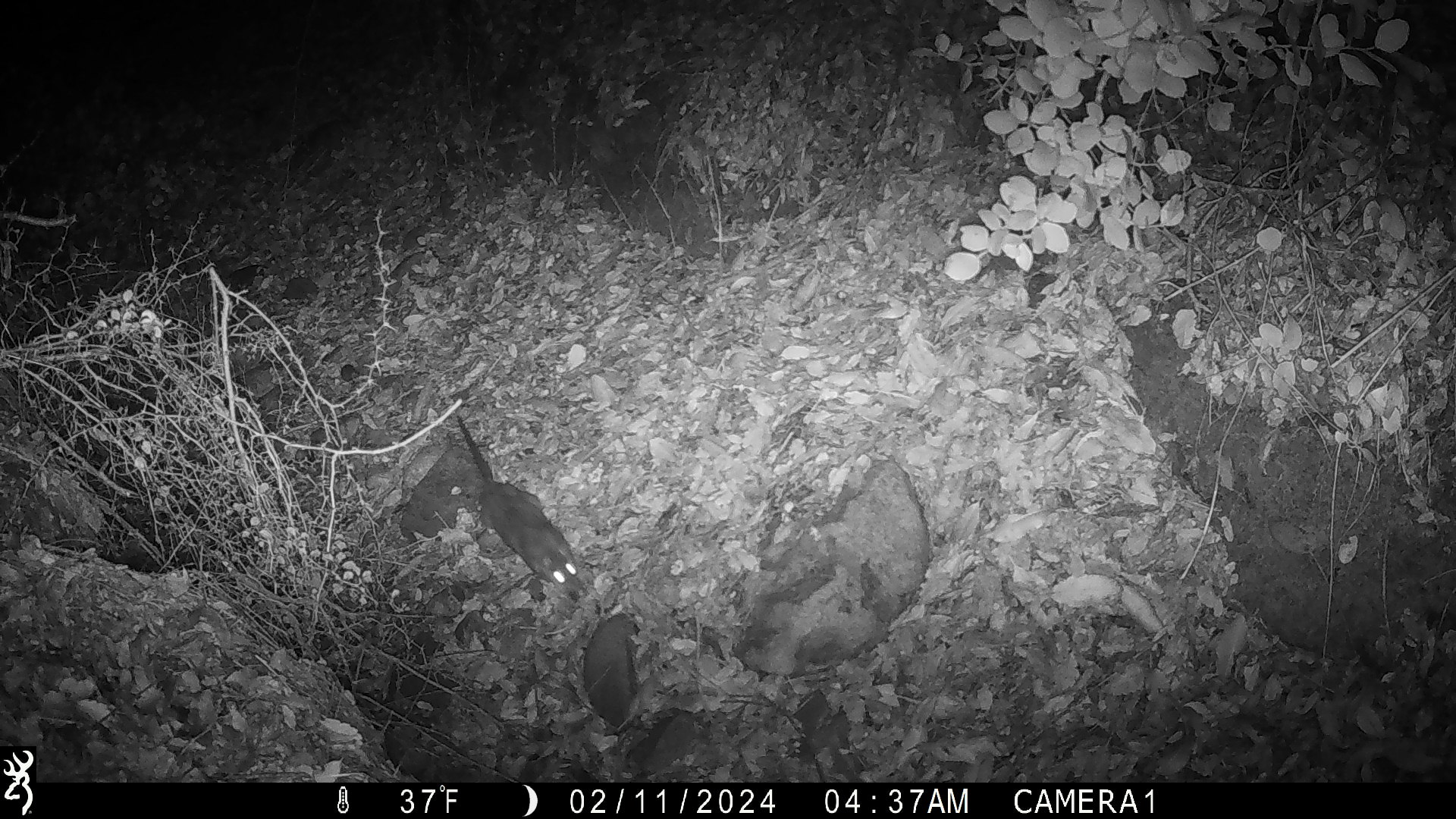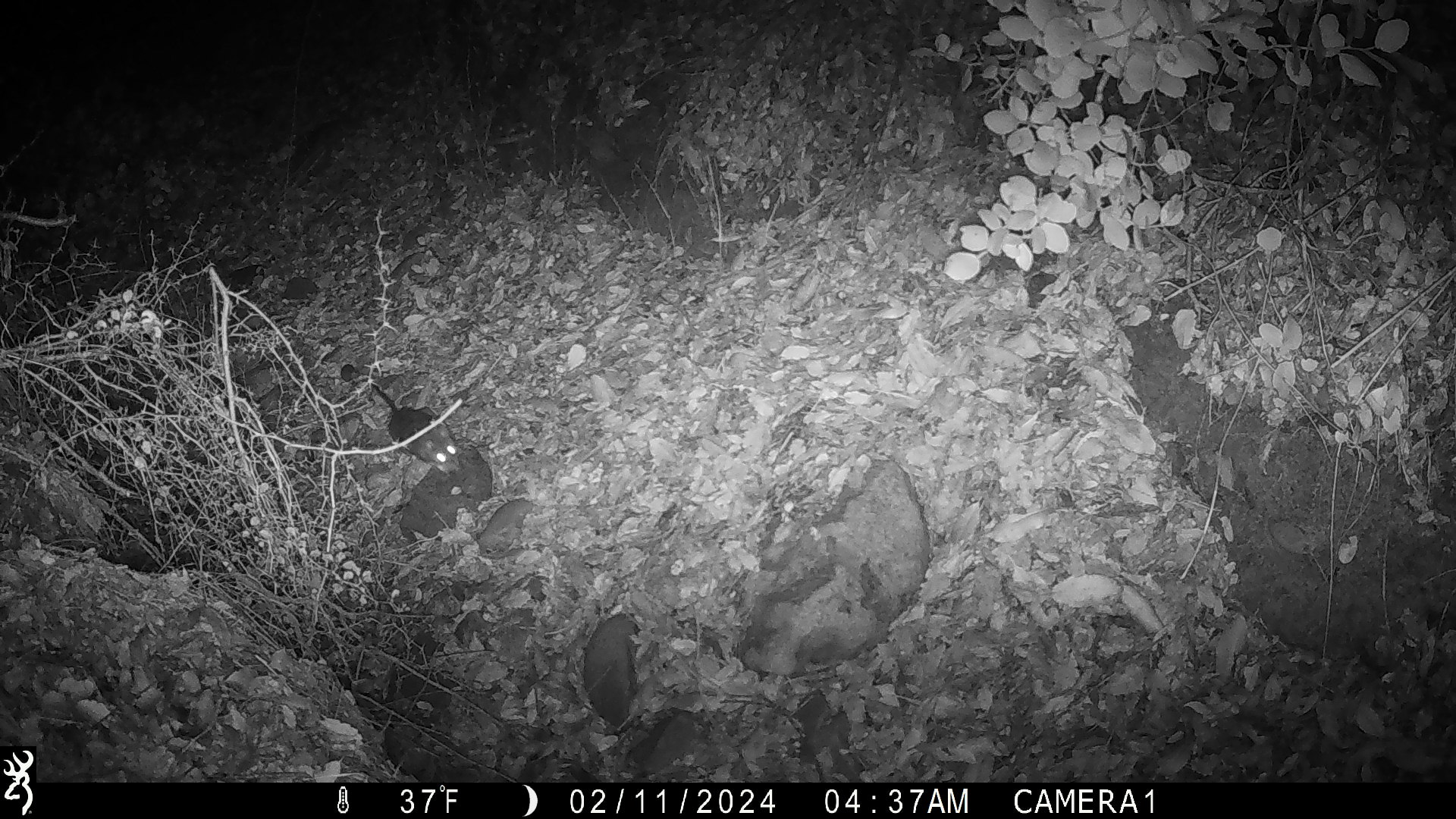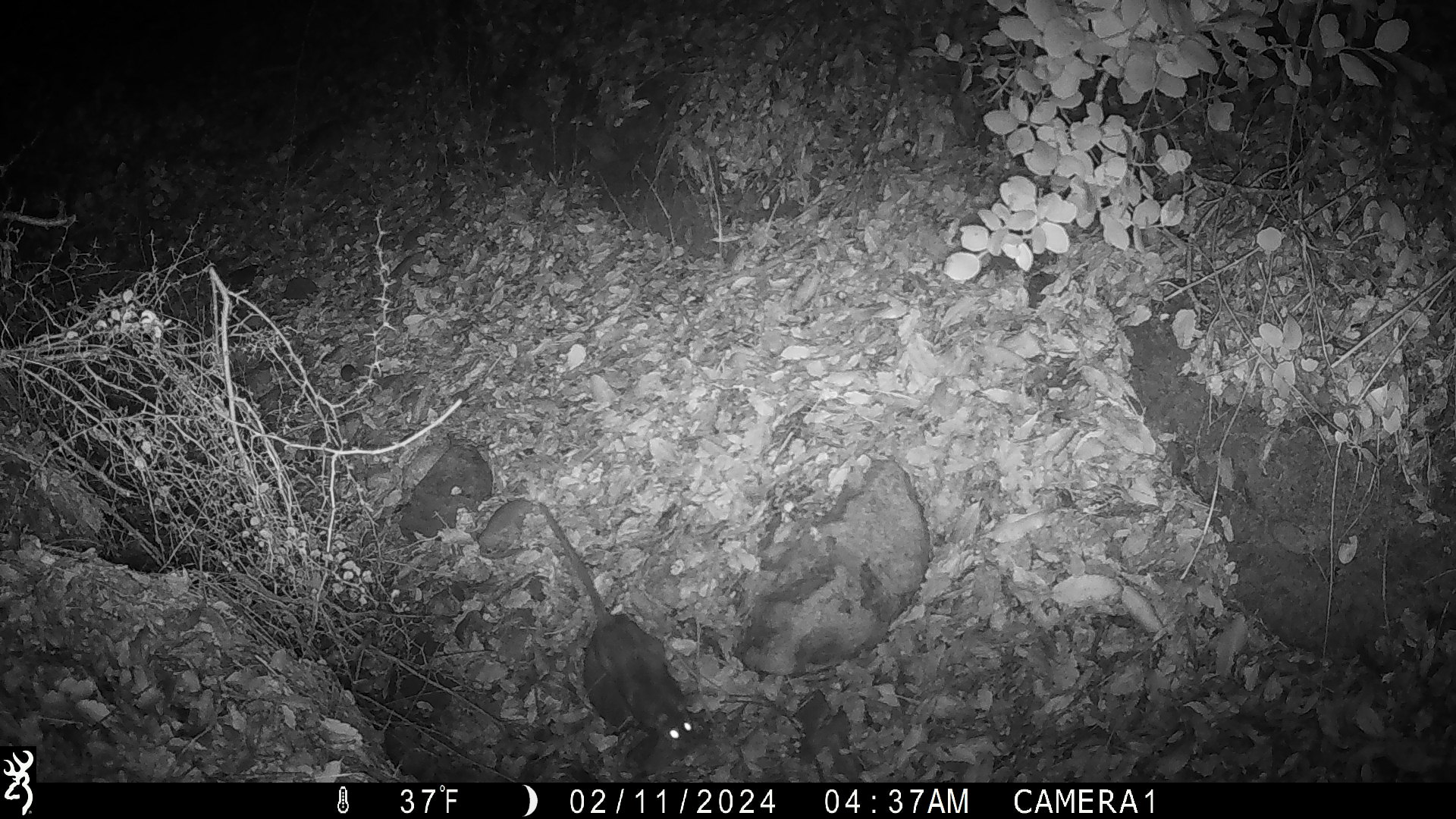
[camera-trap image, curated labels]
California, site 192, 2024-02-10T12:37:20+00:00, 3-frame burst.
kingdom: Animalia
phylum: Chordata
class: Mammalia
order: Rodentia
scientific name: Rodentia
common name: mouse or rat